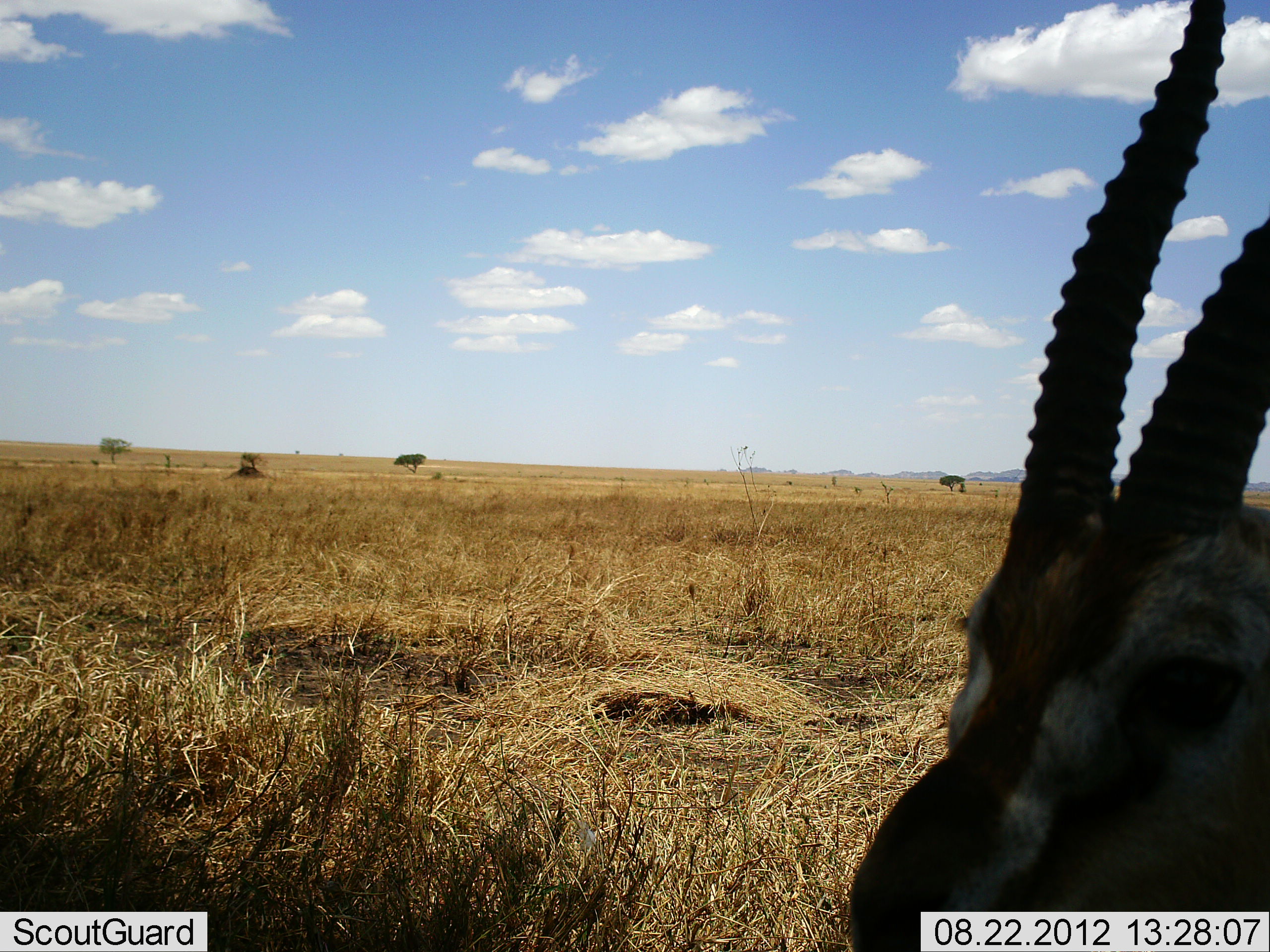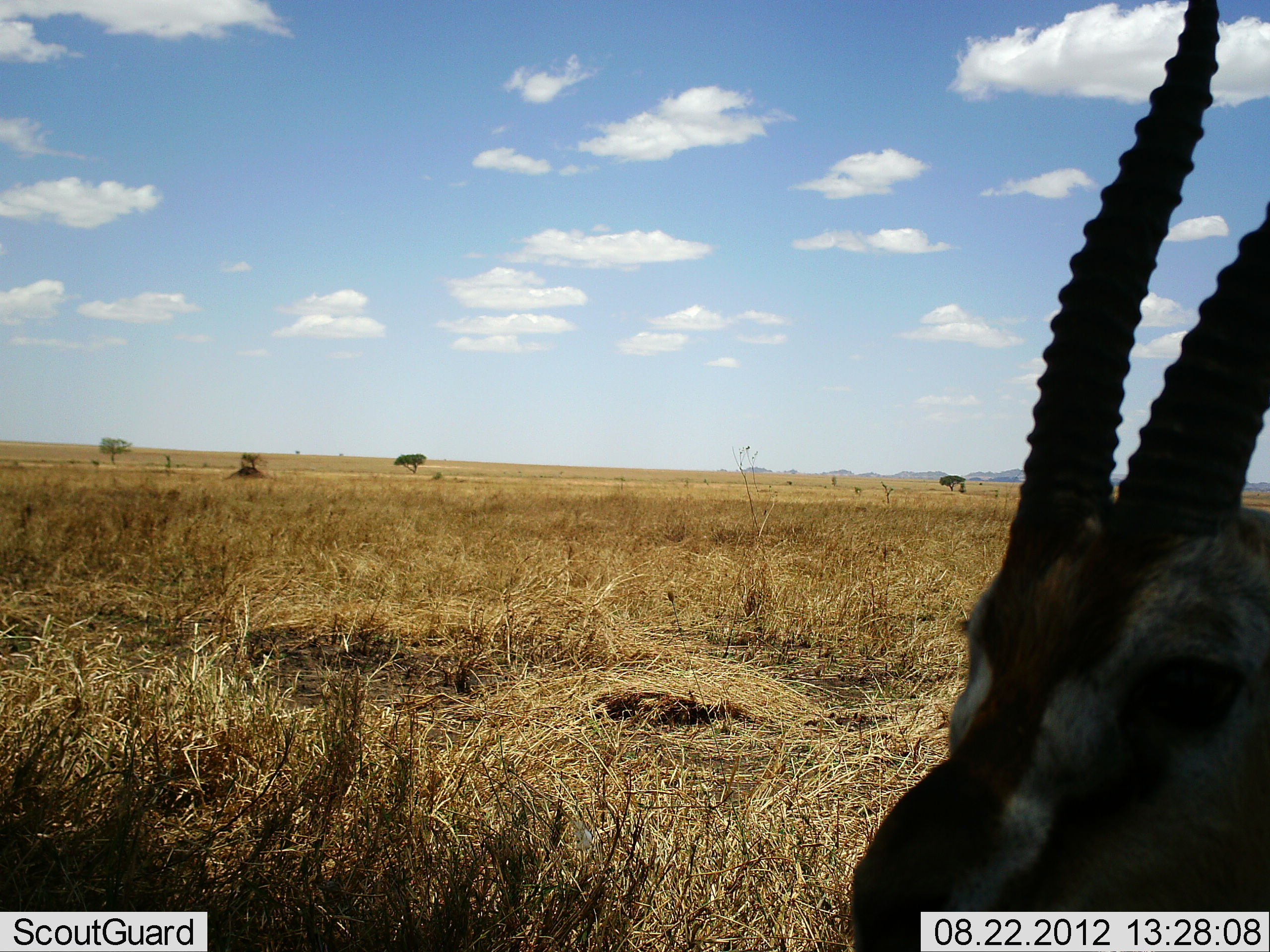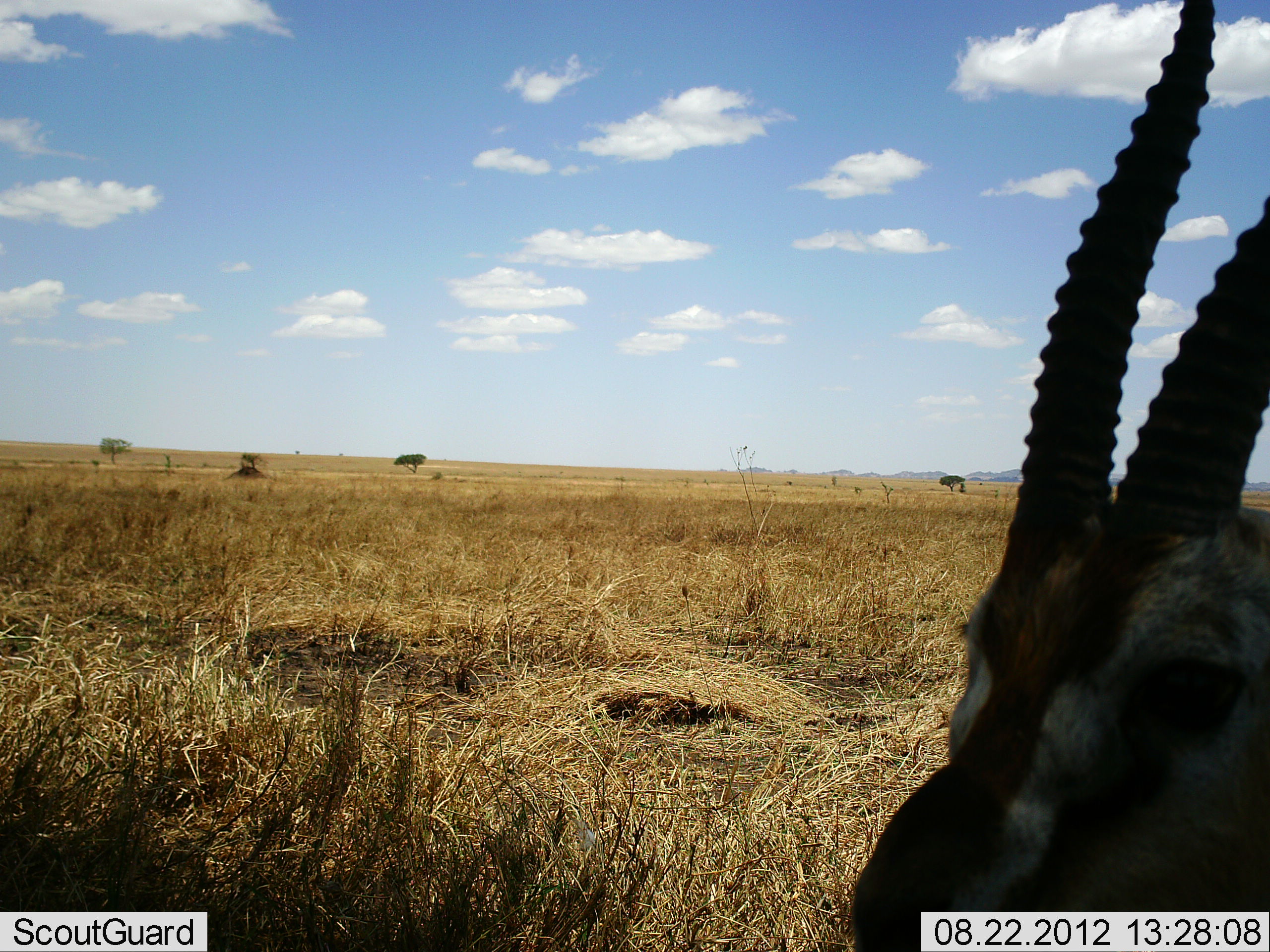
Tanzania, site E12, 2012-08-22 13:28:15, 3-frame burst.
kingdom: Animalia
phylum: Chordata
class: Mammalia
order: Artiodactyla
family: Bovidae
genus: Eudorcas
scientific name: Eudorcas thomsonii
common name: thomson's gazelle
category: gazellethomsons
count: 1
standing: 90%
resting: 10%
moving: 0%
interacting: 0%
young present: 0%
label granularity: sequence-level